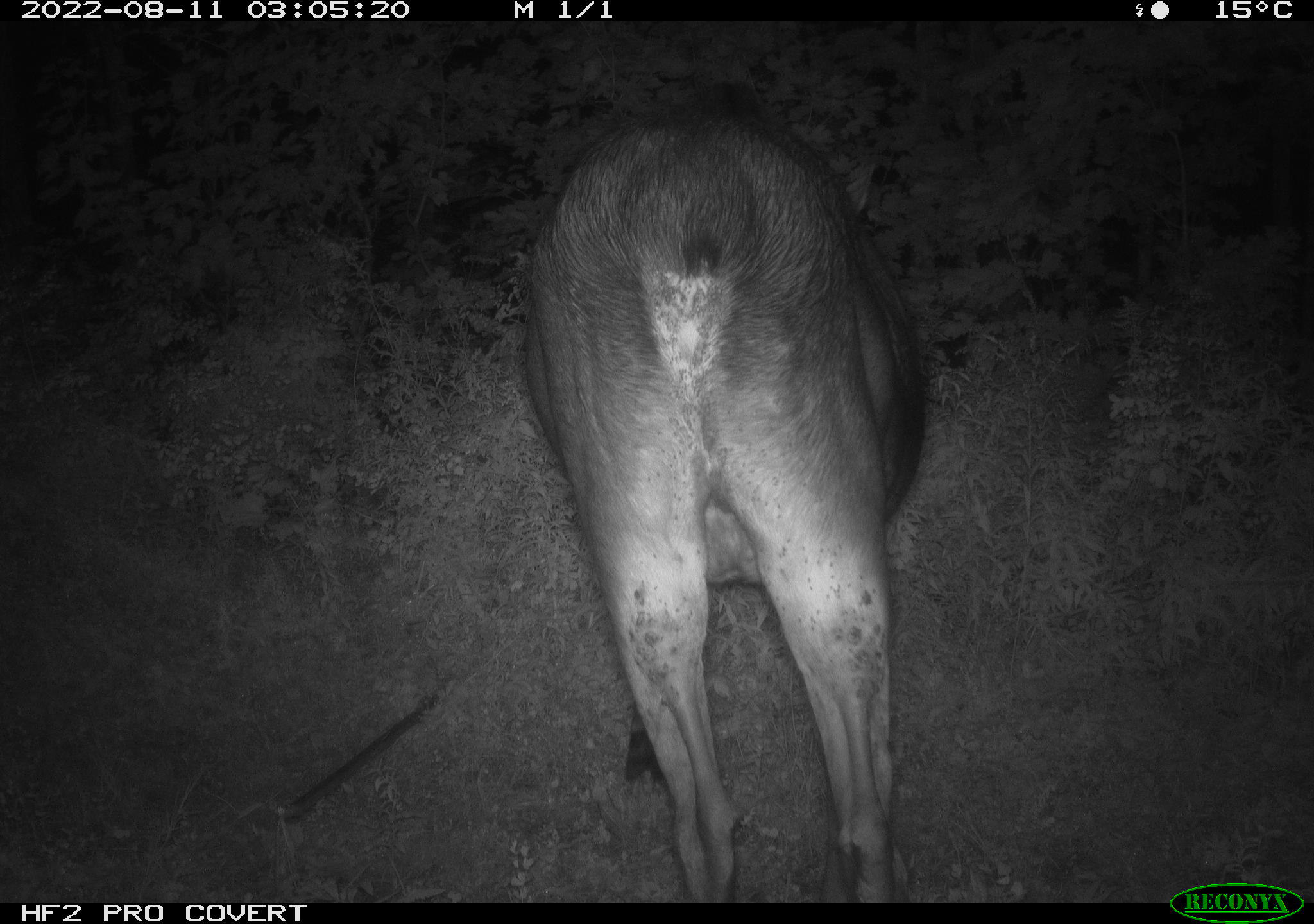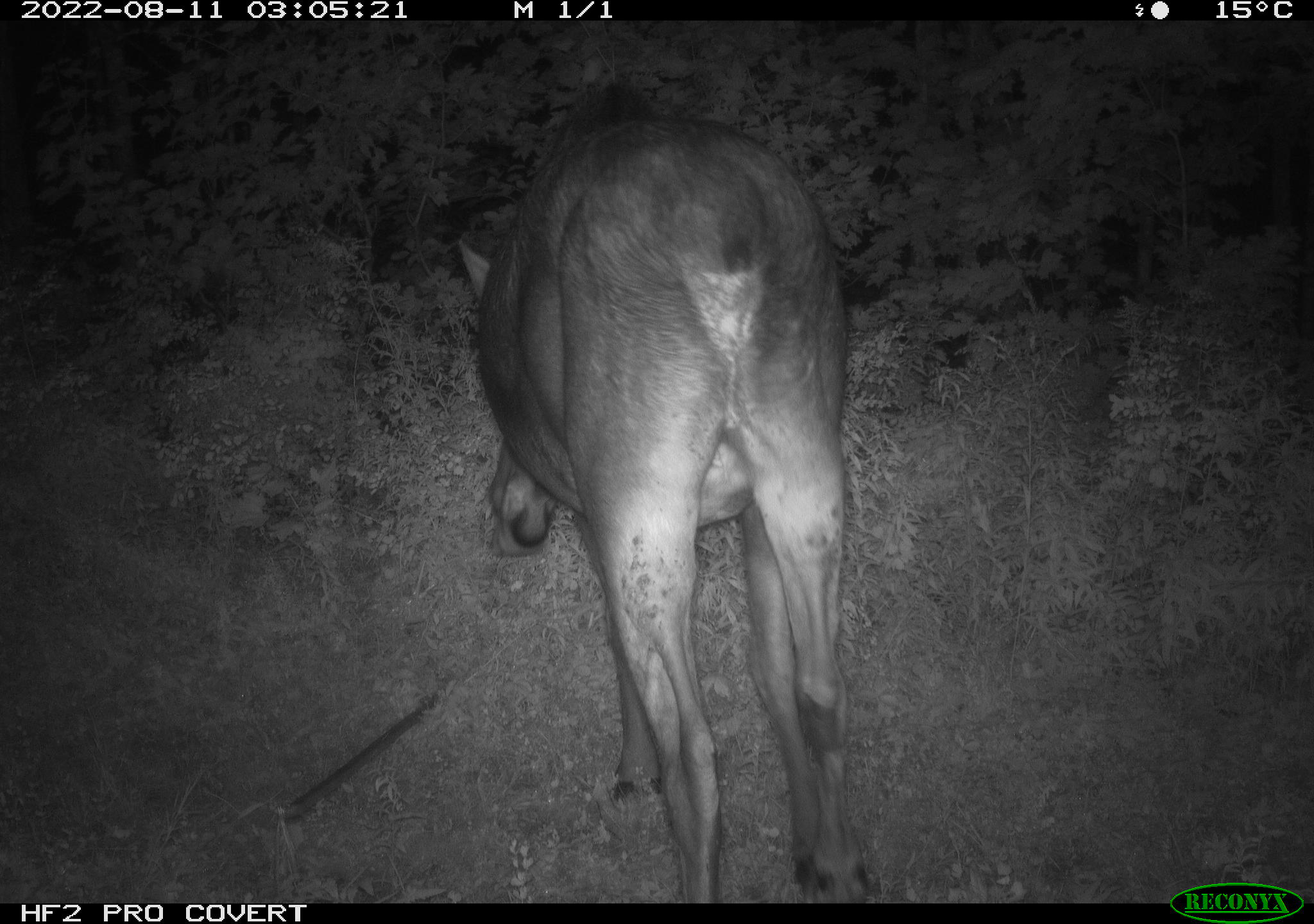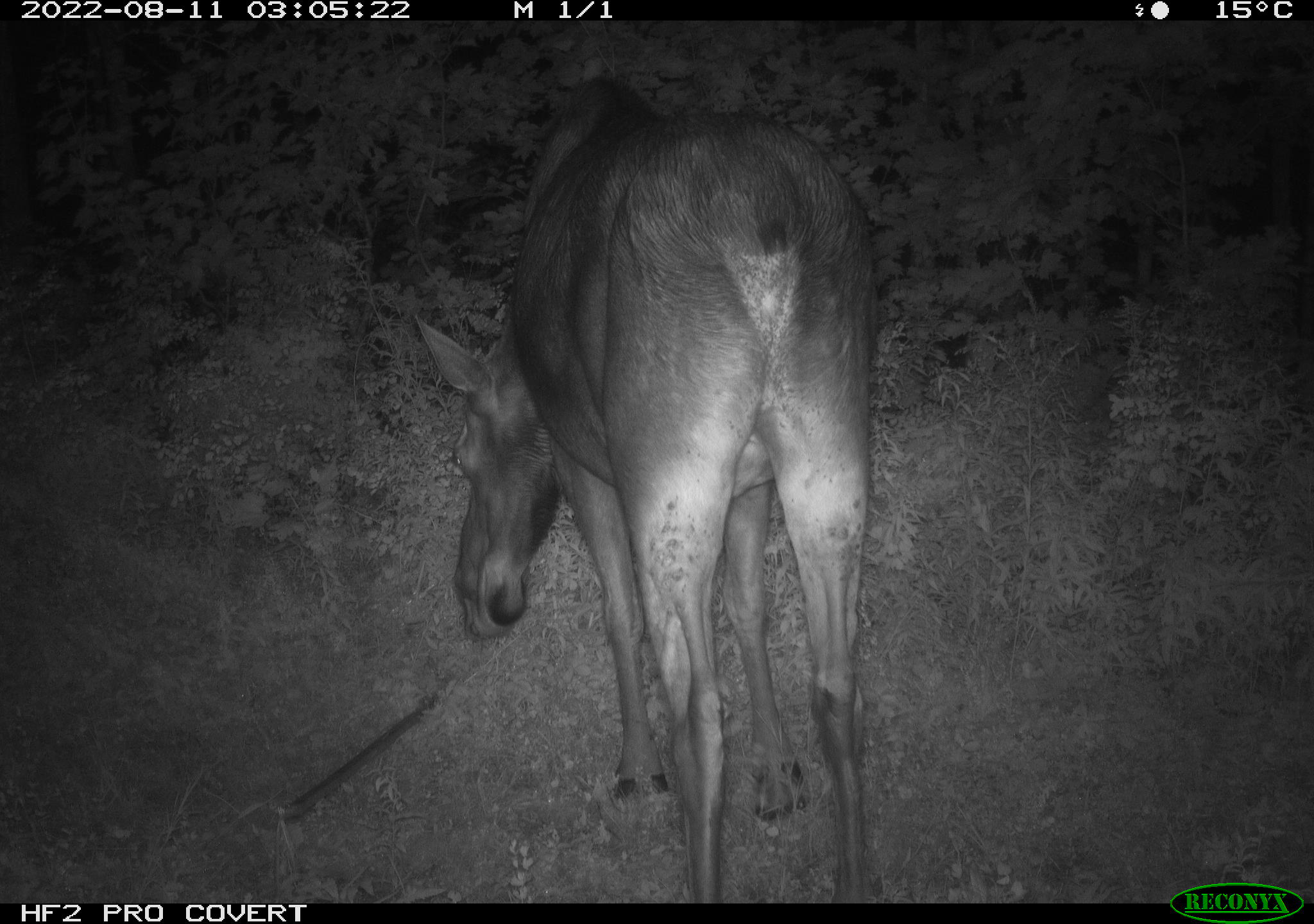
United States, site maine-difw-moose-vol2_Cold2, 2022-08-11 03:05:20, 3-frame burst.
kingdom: Animalia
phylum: Chordata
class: Mammalia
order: Artiodactyla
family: Cervidae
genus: Alces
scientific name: Alces alces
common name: moose